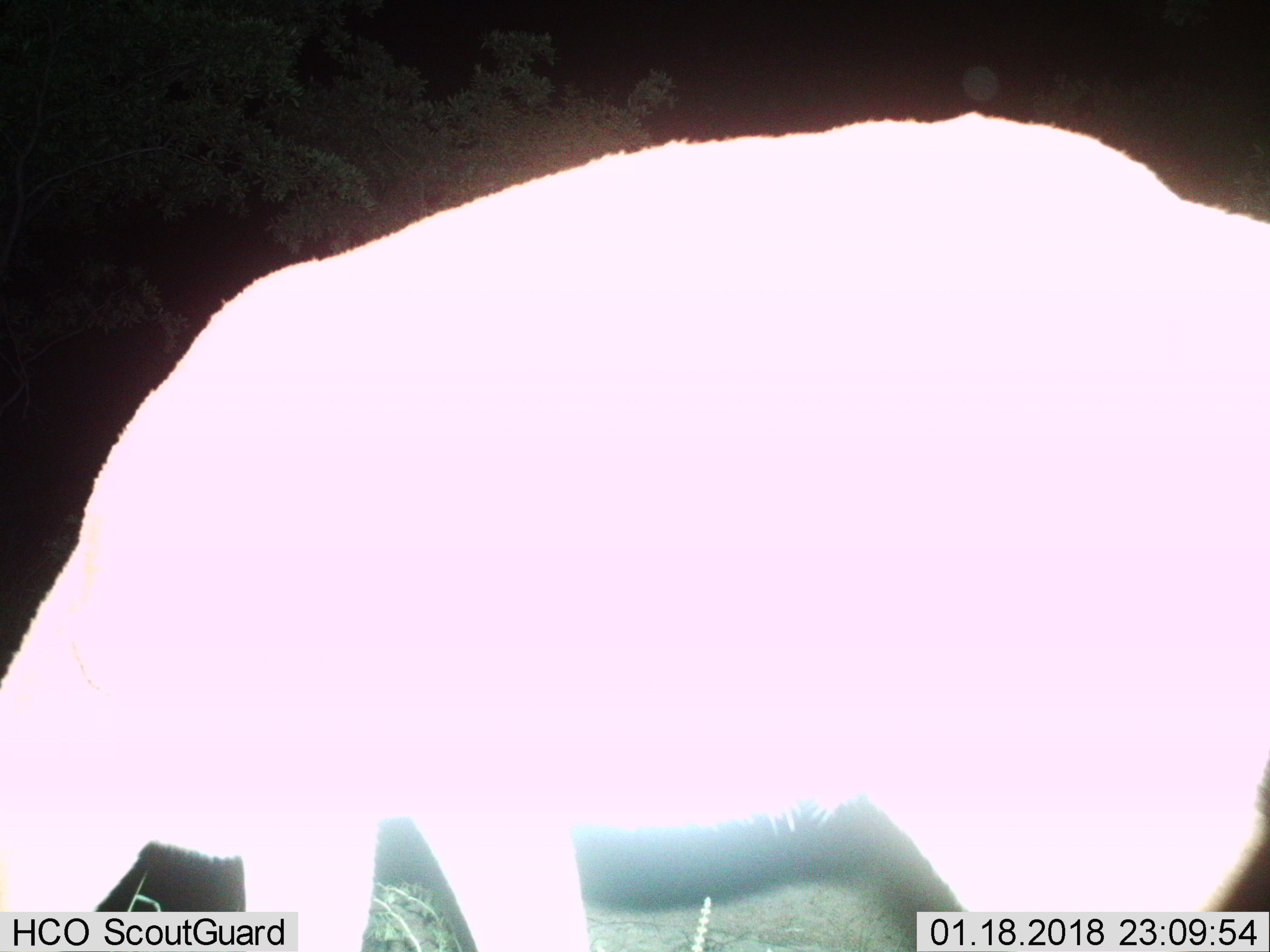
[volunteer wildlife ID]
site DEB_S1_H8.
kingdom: Animalia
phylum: Chordata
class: Mammalia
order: Artiodactyla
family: Bovidae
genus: Aepyceros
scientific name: Aepyceros melampus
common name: impala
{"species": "impala (Aepyceros melampus)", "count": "1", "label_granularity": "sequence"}